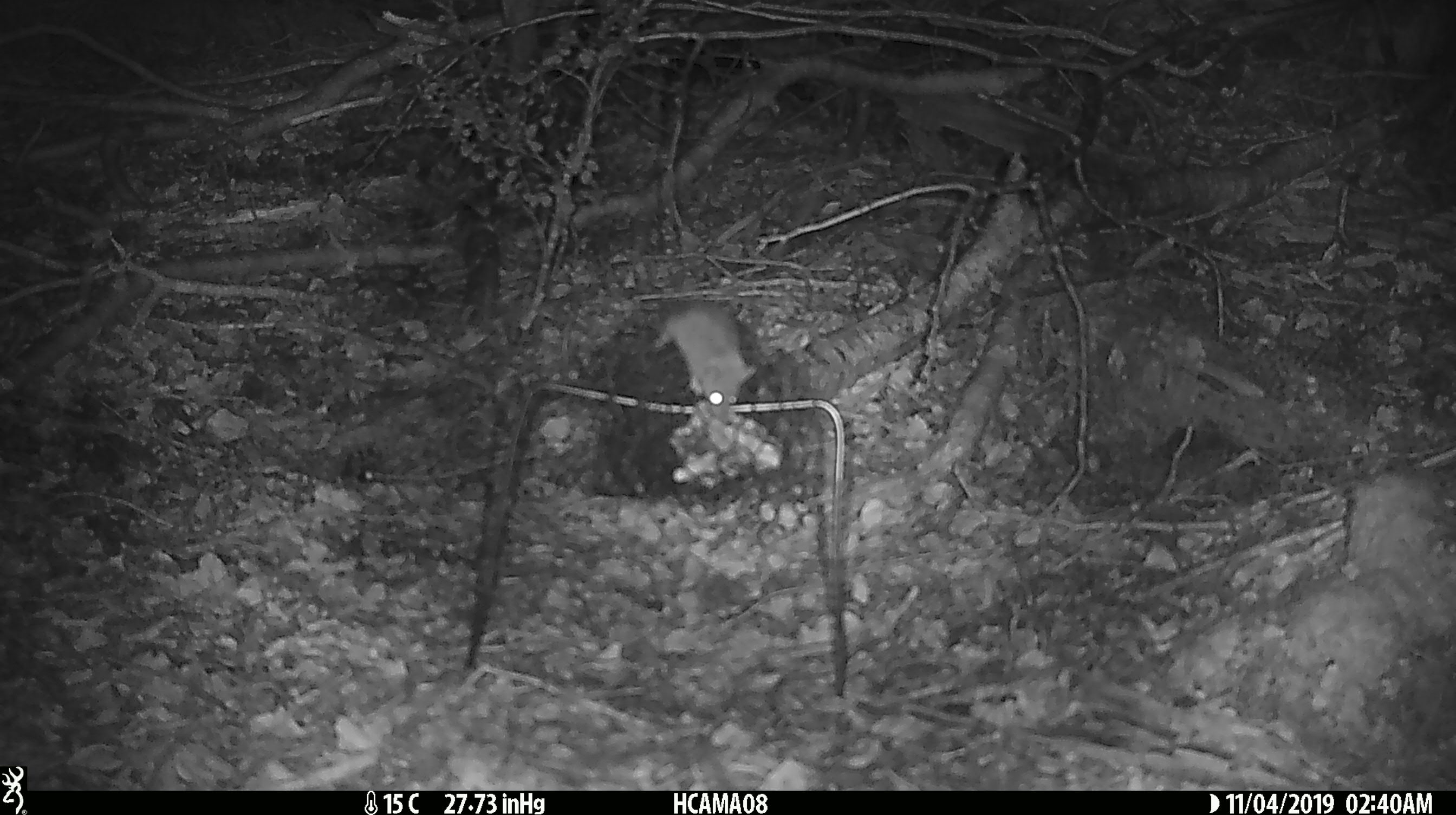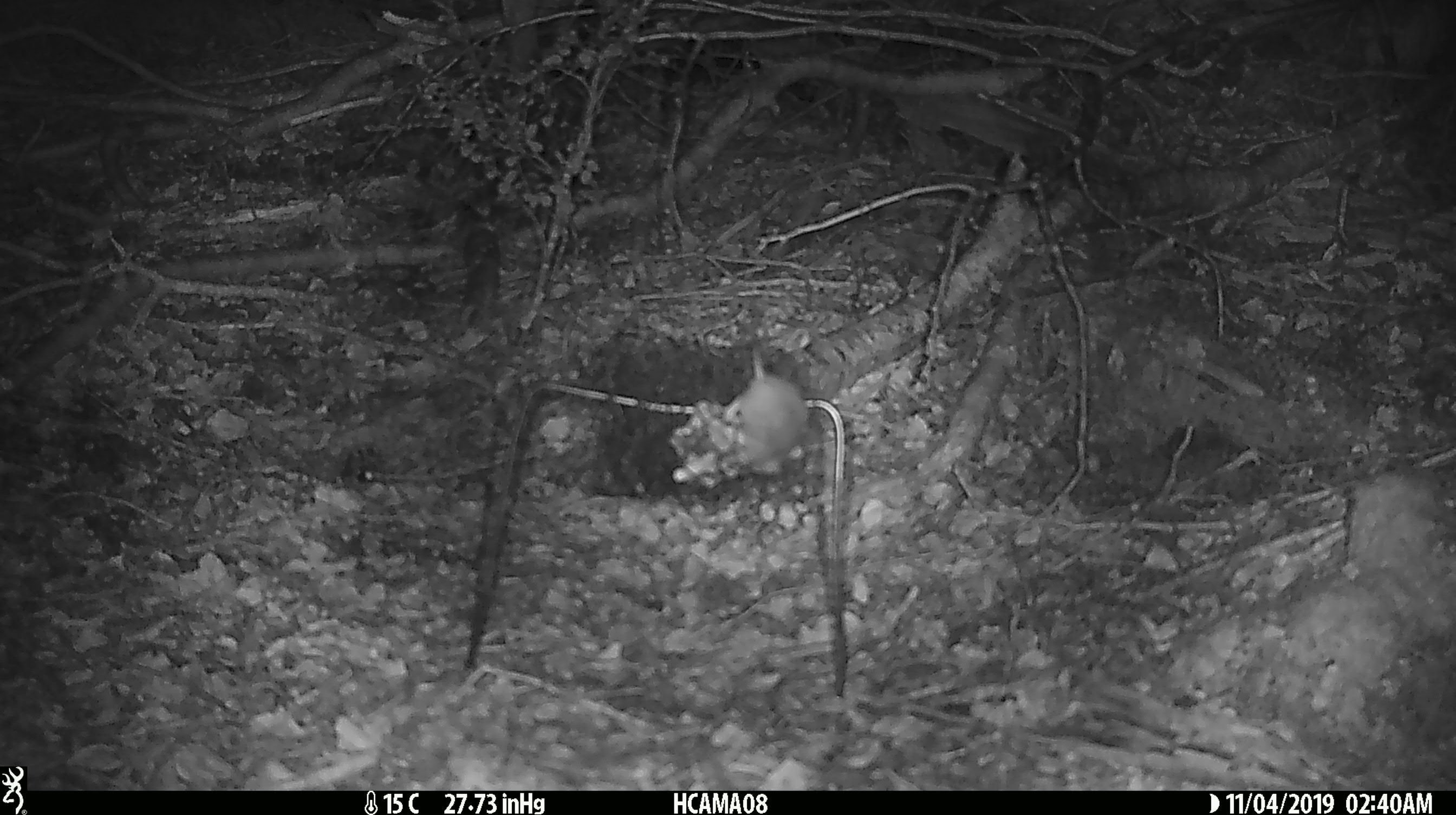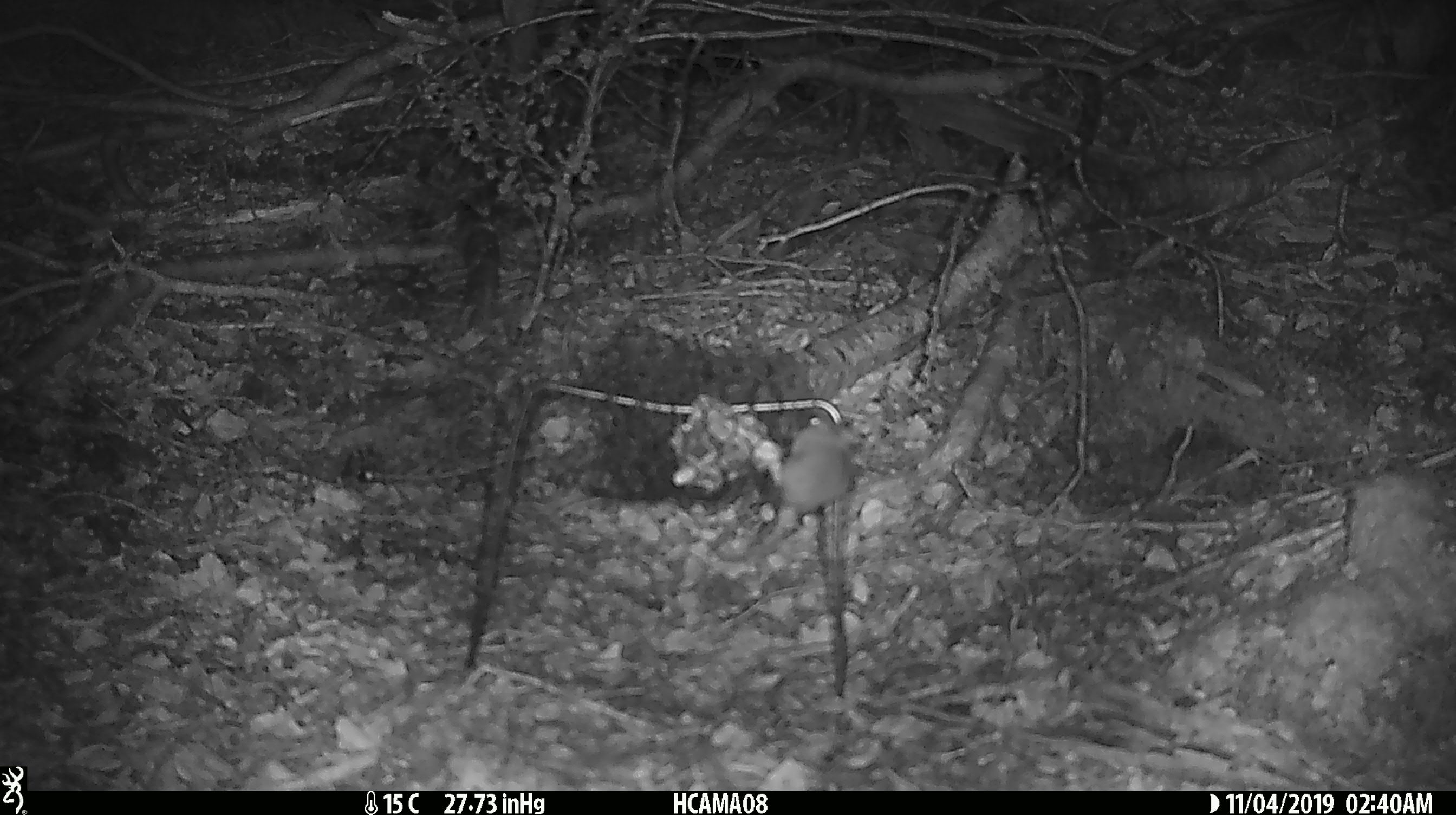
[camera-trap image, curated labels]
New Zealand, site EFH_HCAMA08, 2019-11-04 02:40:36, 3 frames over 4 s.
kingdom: Animalia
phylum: Chordata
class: Mammalia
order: Rodentia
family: Muridae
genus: Mus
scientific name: Mus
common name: mouse